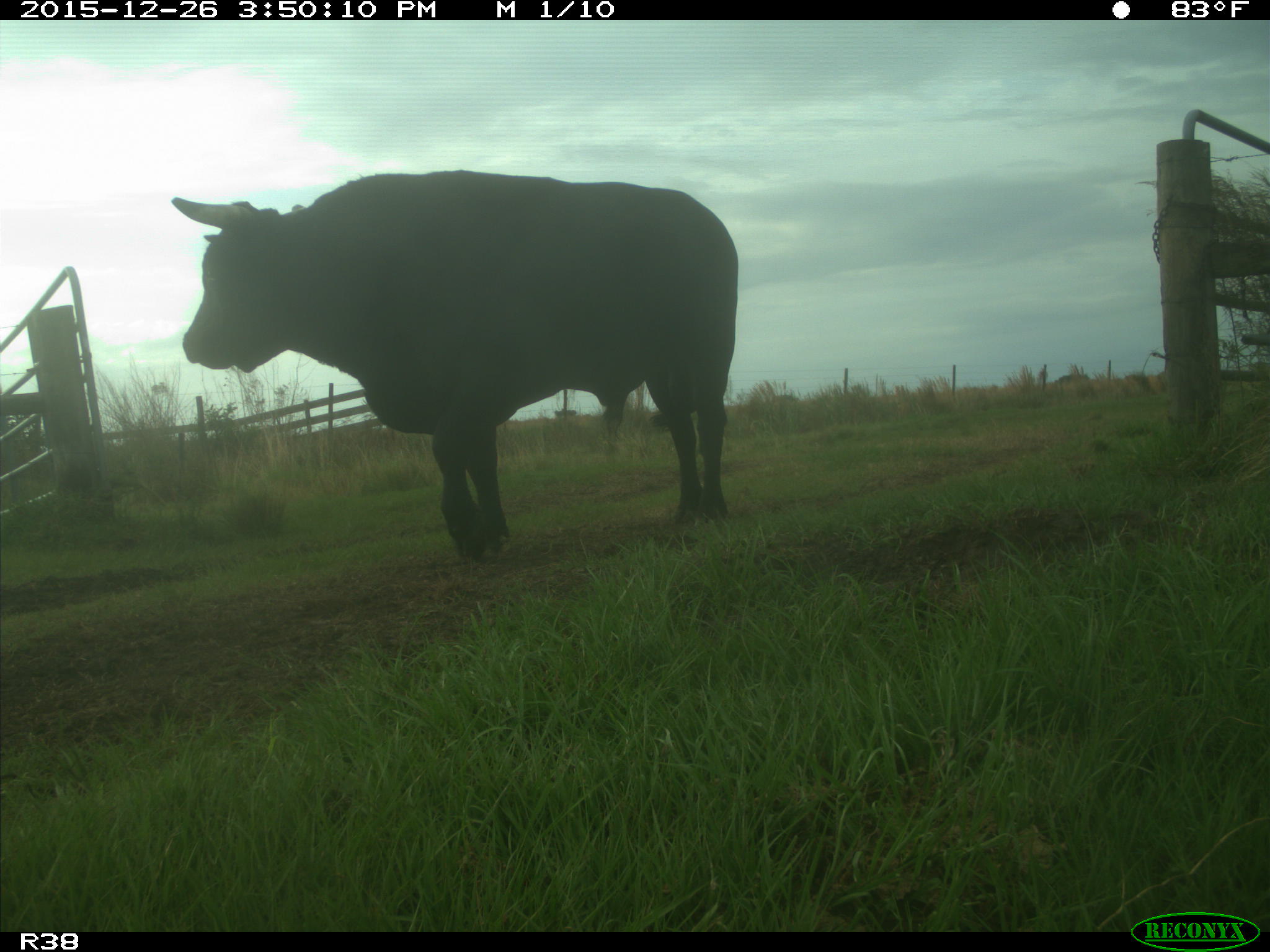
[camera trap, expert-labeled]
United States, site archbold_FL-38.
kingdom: Animalia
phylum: Chordata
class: Mammalia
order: Artiodactyla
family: Bovidae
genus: Bos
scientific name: Bos taurus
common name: domestic cow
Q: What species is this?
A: Bos taurus (domestic cow).